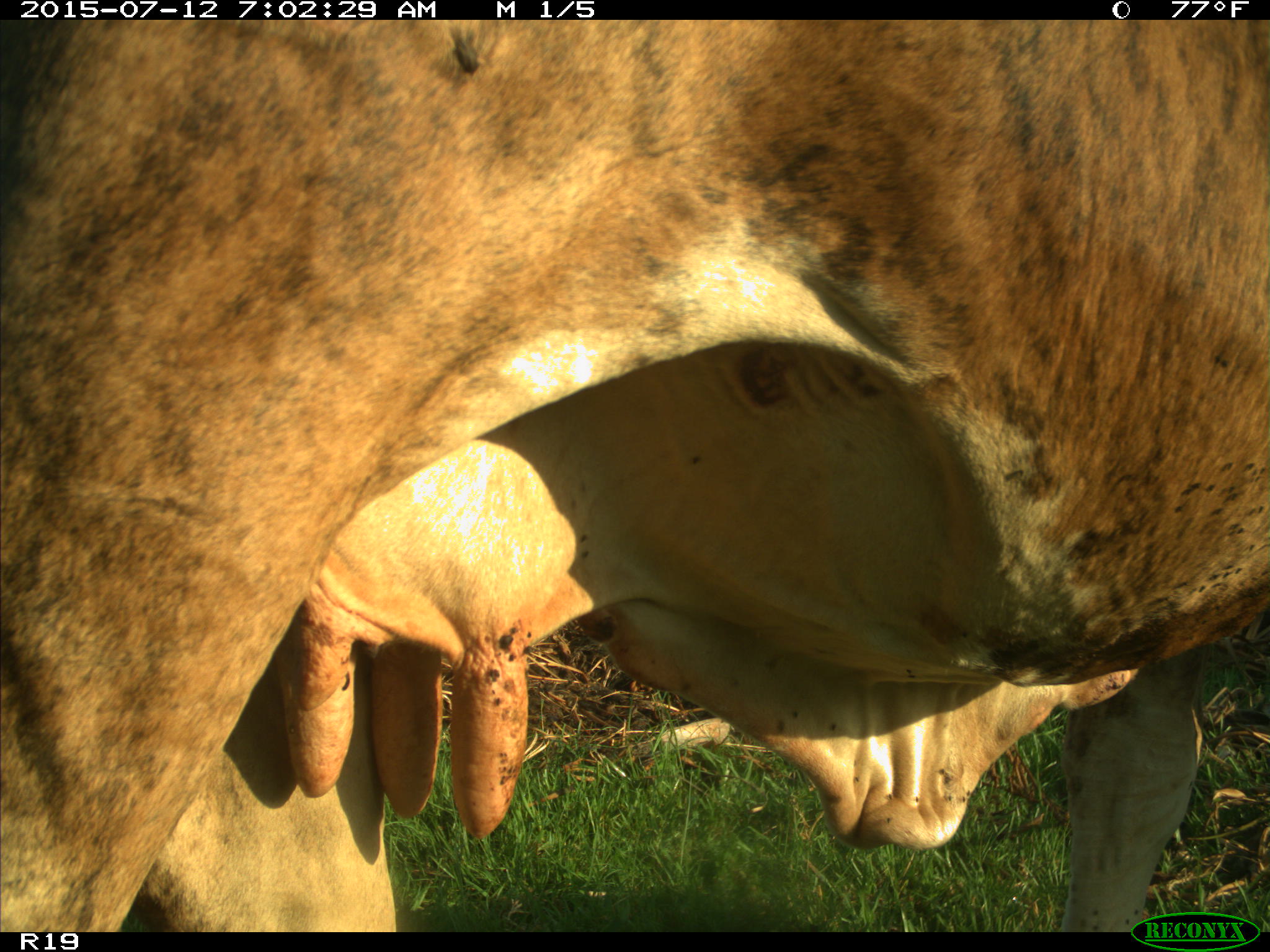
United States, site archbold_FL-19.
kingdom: Animalia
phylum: Chordata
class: Mammalia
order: Artiodactyla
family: Bovidae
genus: Bos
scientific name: Bos taurus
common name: domestic cow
Bos taurus (domestic cow).